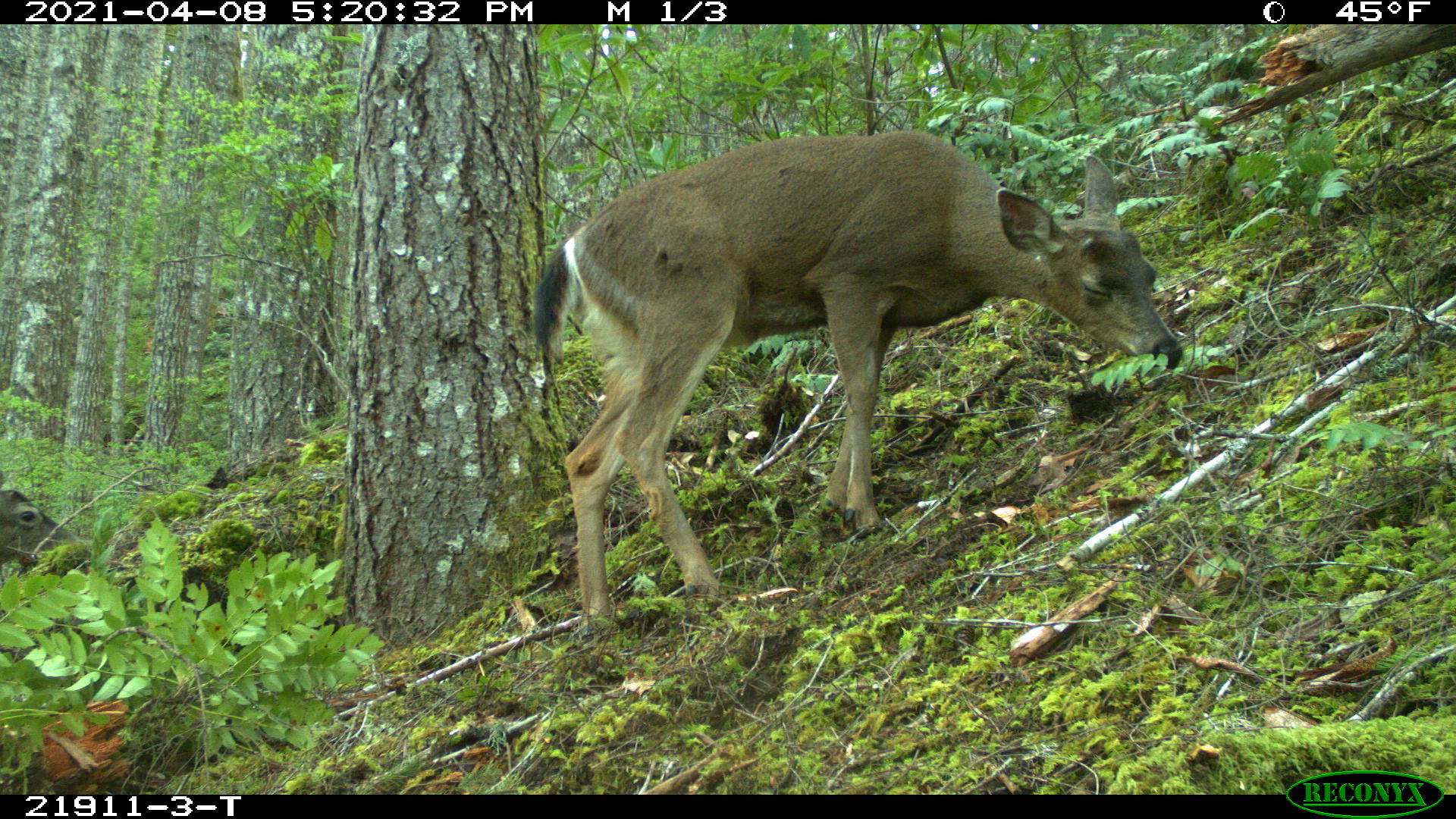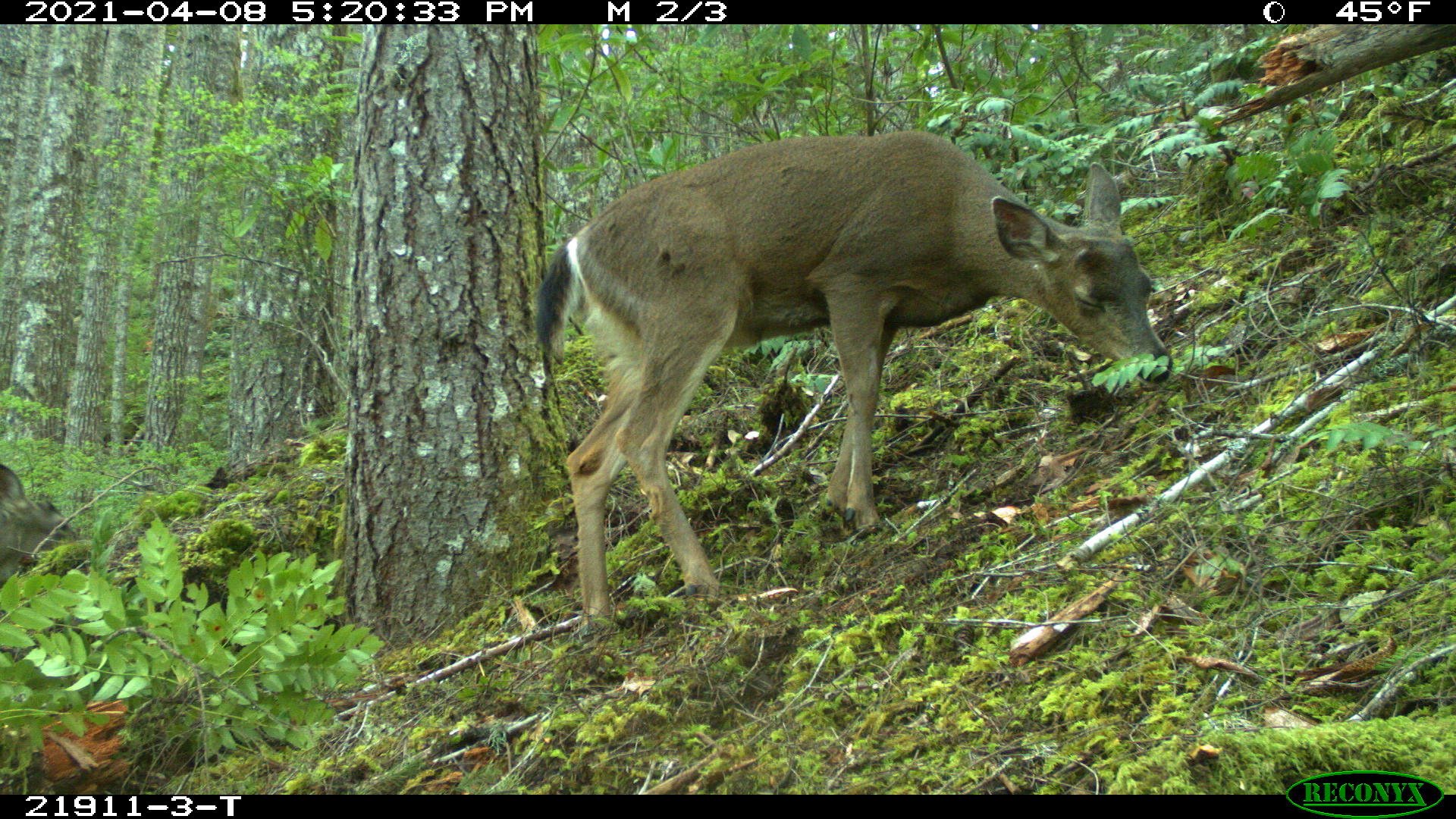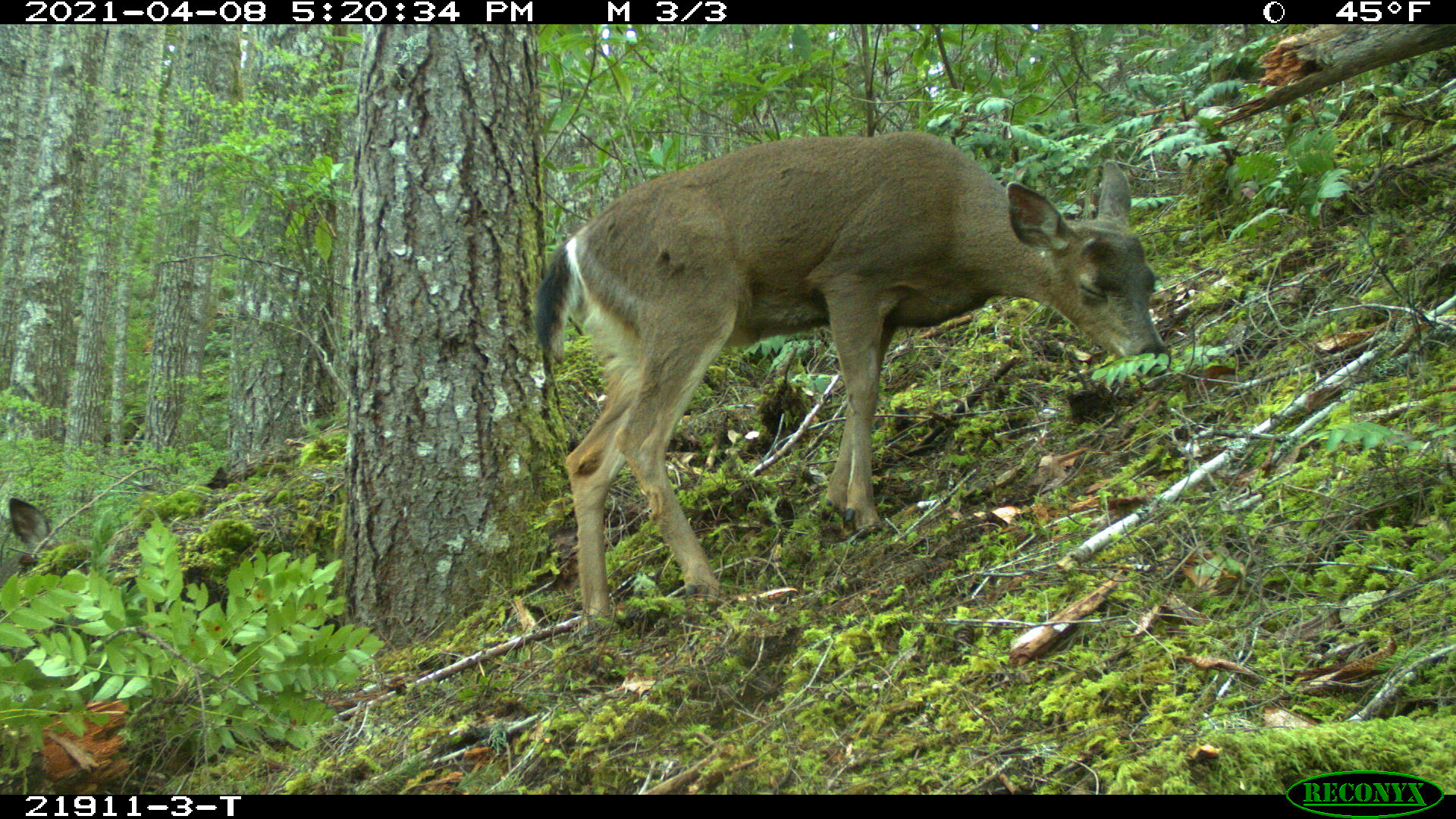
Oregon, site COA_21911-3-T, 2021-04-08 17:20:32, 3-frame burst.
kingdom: Animalia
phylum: Chordata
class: Mammalia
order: Artiodactyla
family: Cervidae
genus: Odocoileus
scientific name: Odocoileus hemionus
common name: black-tailed deer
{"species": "black-tailed deer (Odocoileus hemionus)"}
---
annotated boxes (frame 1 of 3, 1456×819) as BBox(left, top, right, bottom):
black-tailed deer: BBox(537, 121, 1187, 635)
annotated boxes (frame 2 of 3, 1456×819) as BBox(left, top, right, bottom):
black-tailed deer: BBox(526, 120, 1188, 642)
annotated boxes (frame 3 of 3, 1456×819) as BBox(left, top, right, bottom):
black-tailed deer: BBox(536, 122, 1171, 635)